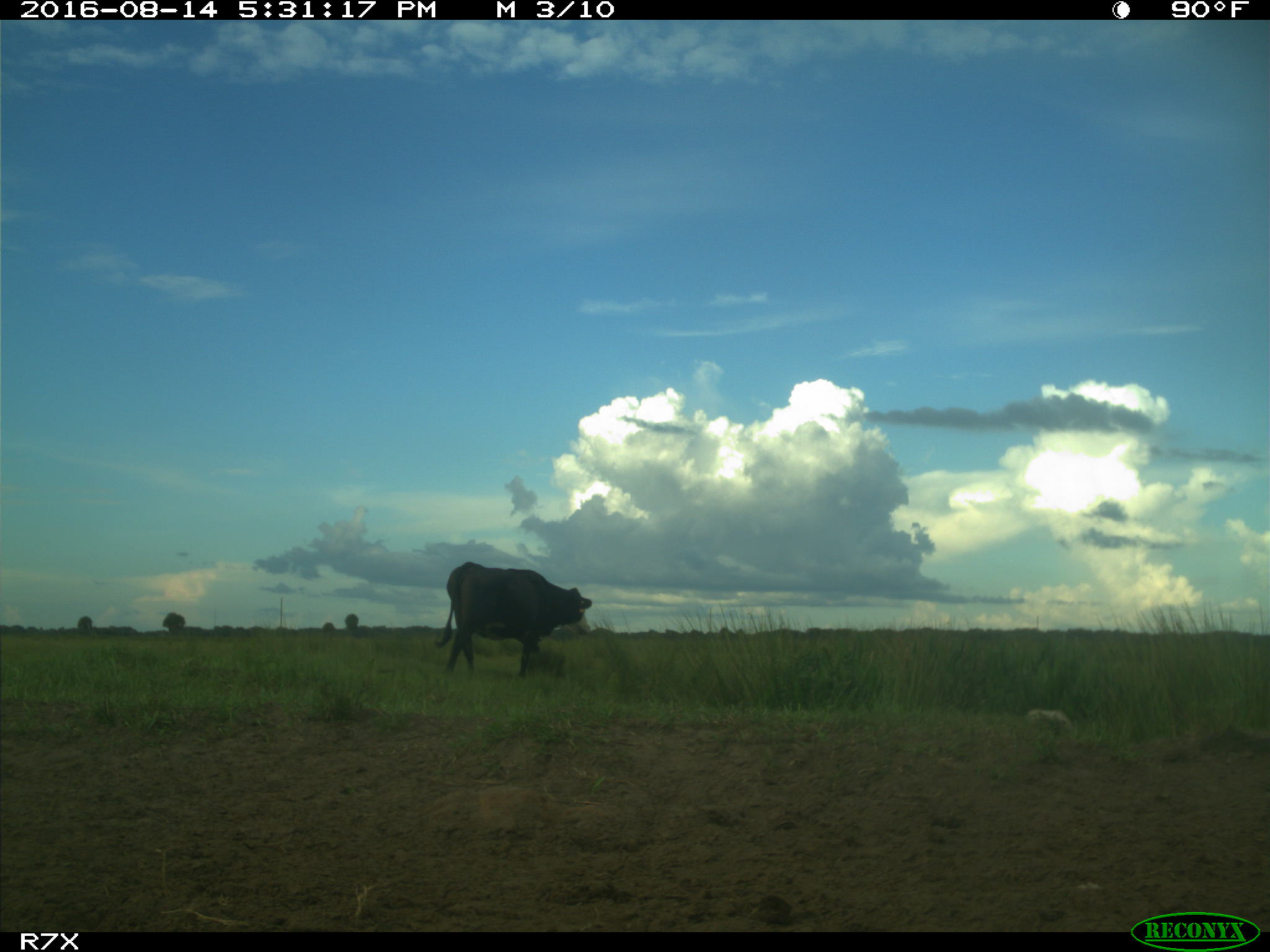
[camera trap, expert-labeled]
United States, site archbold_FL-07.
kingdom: Animalia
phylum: Chordata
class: Mammalia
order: Artiodactyla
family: Bovidae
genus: Bos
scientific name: Bos taurus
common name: domestic cow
Bos taurus (domestic cow).